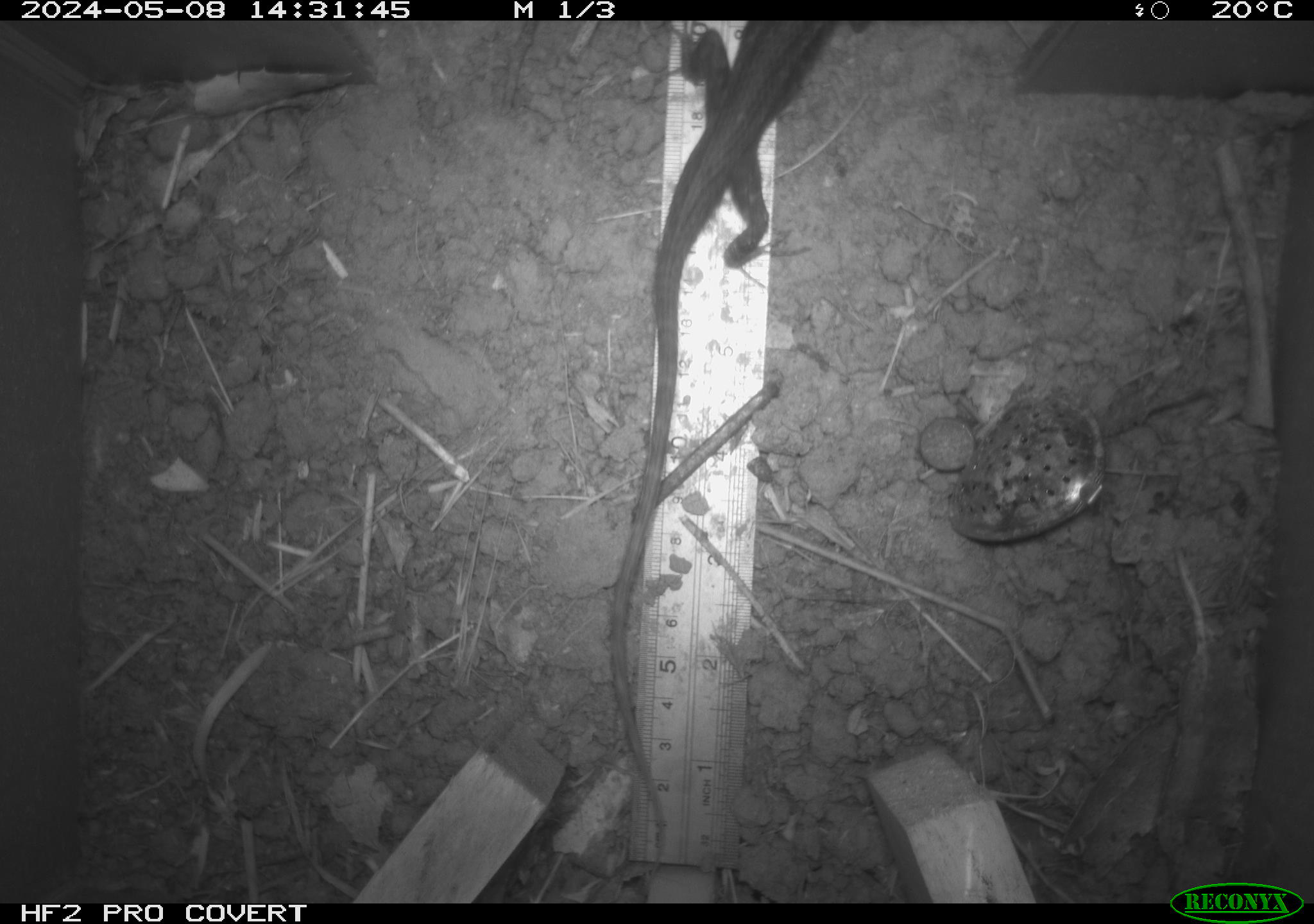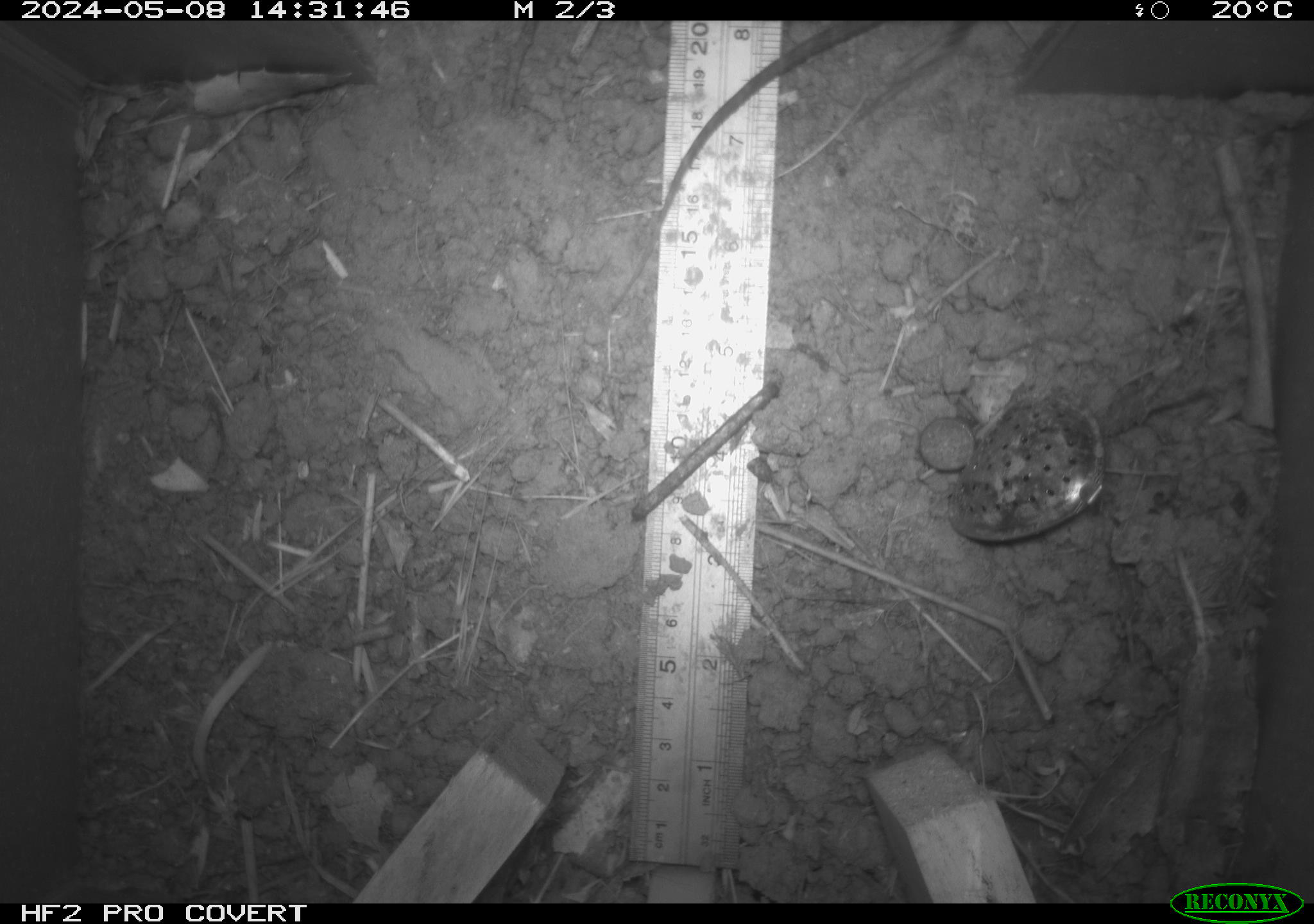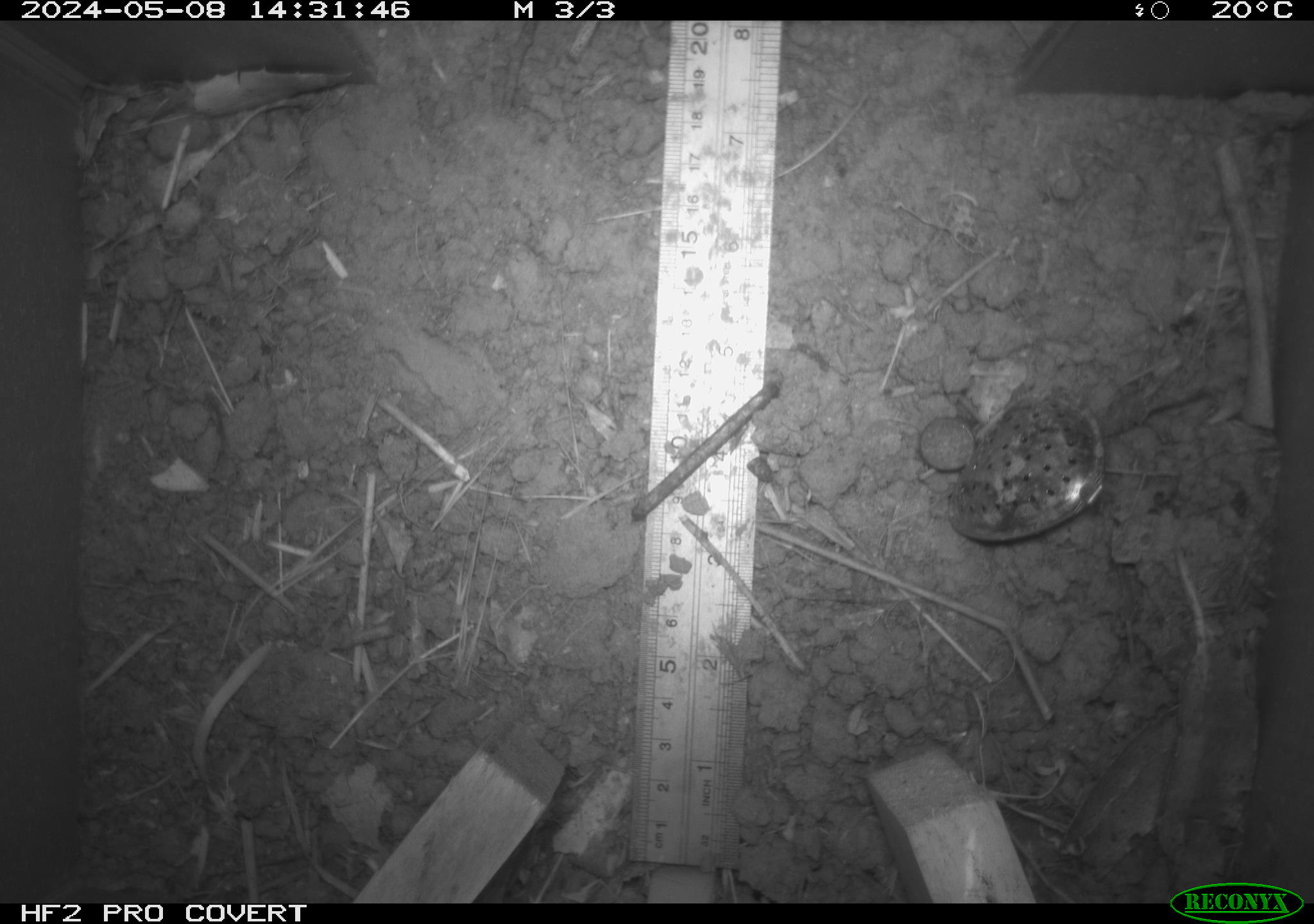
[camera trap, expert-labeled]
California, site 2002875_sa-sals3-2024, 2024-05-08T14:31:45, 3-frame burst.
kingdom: Animalia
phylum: Chordata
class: Reptilia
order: Squamata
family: Phrynosomatidae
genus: Sceloporus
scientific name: Sceloporus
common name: spiny lizards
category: sceloporus species